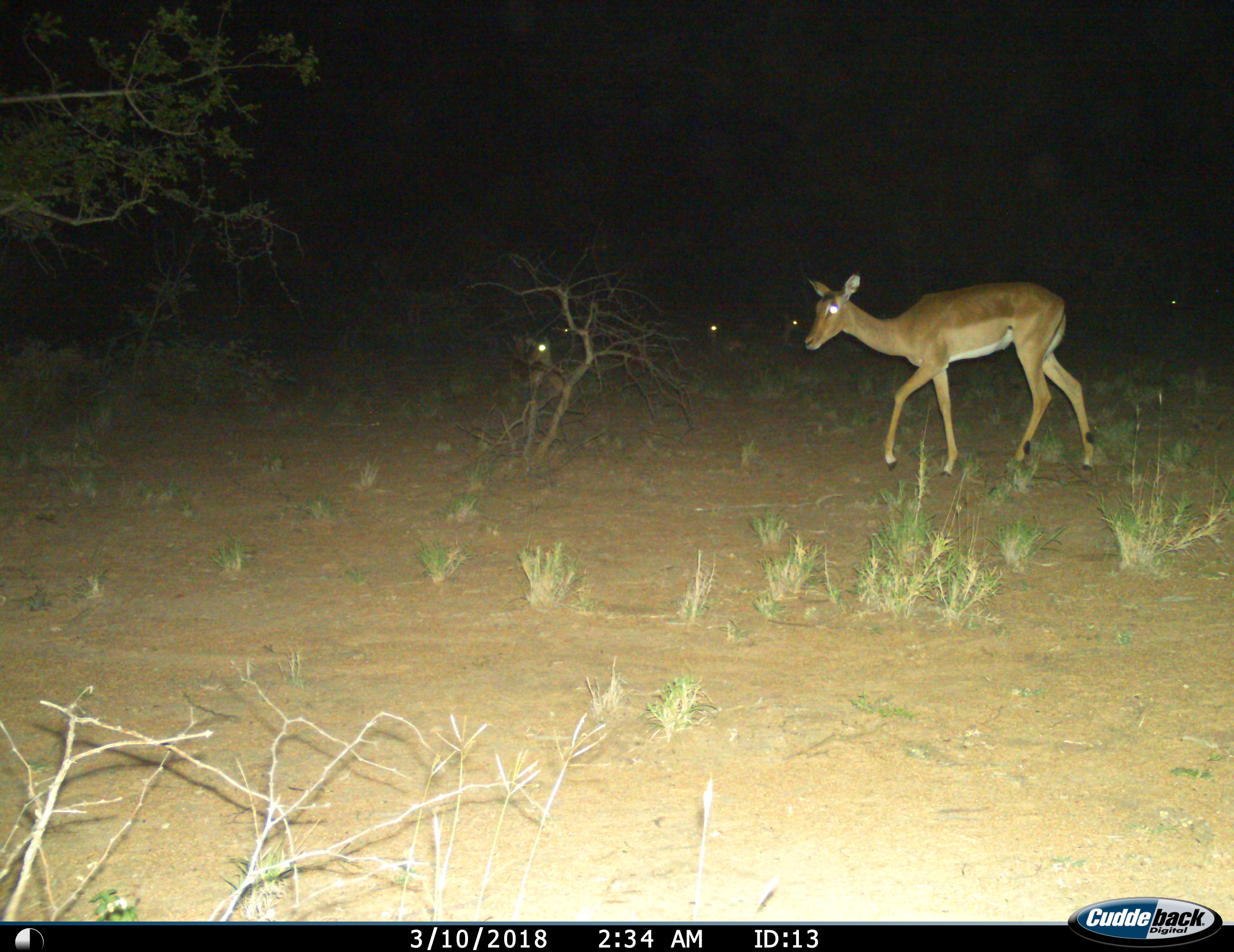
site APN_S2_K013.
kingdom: Animalia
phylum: Chordata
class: Mammalia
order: Artiodactyla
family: Bovidae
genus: Aepyceros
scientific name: Aepyceros melampus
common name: impala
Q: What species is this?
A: Impala (Aepyceros melampus).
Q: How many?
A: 5.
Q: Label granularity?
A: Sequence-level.